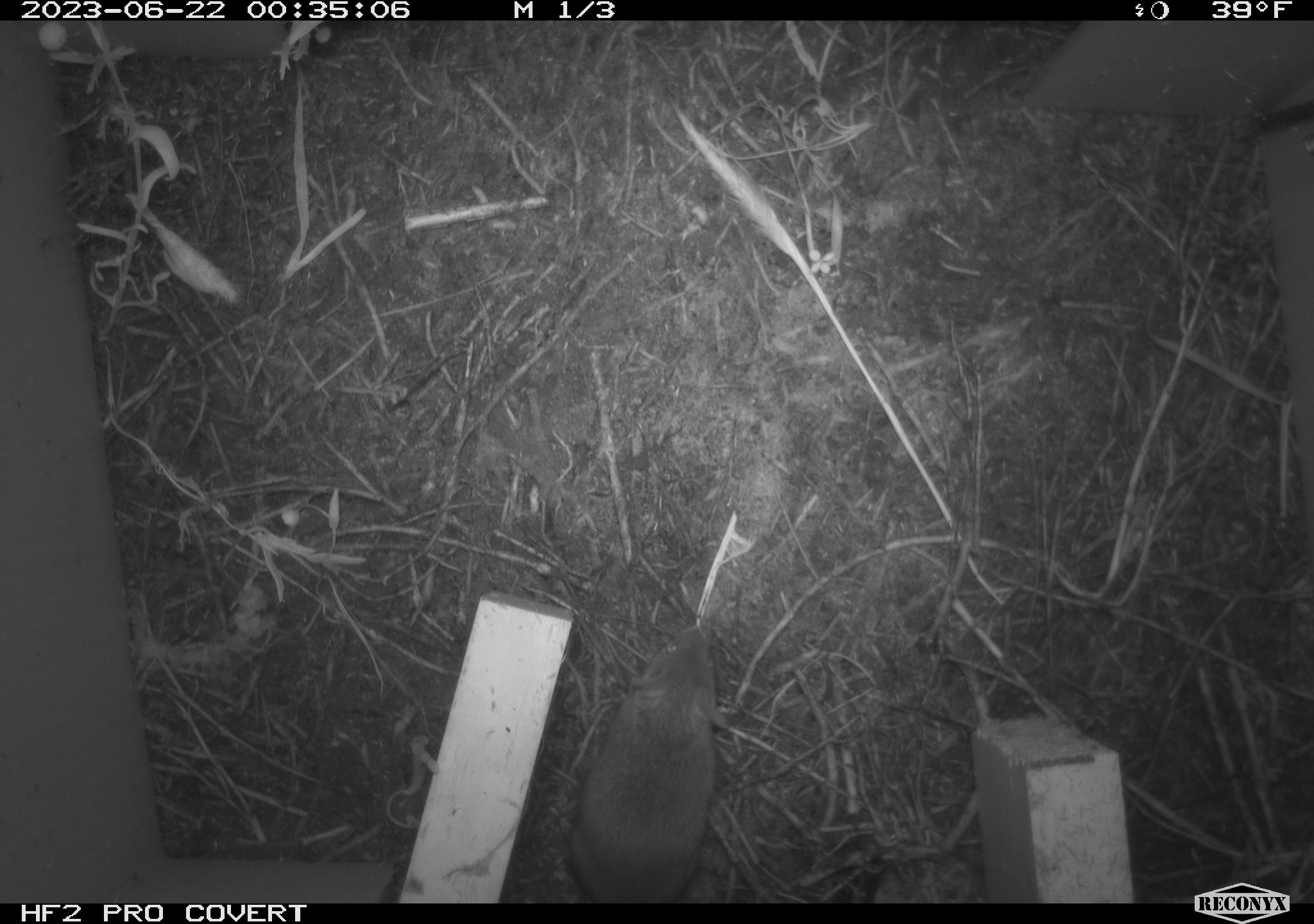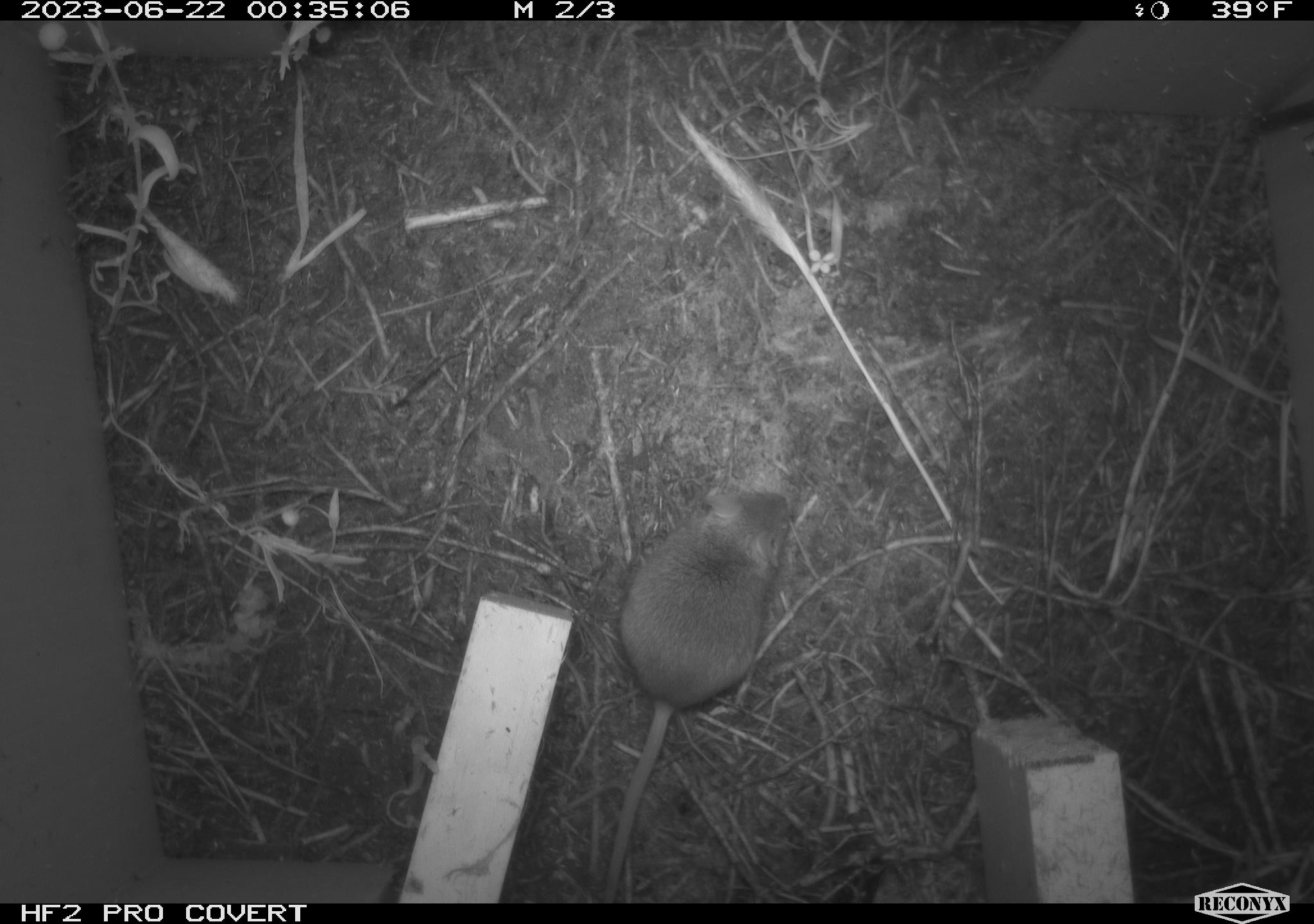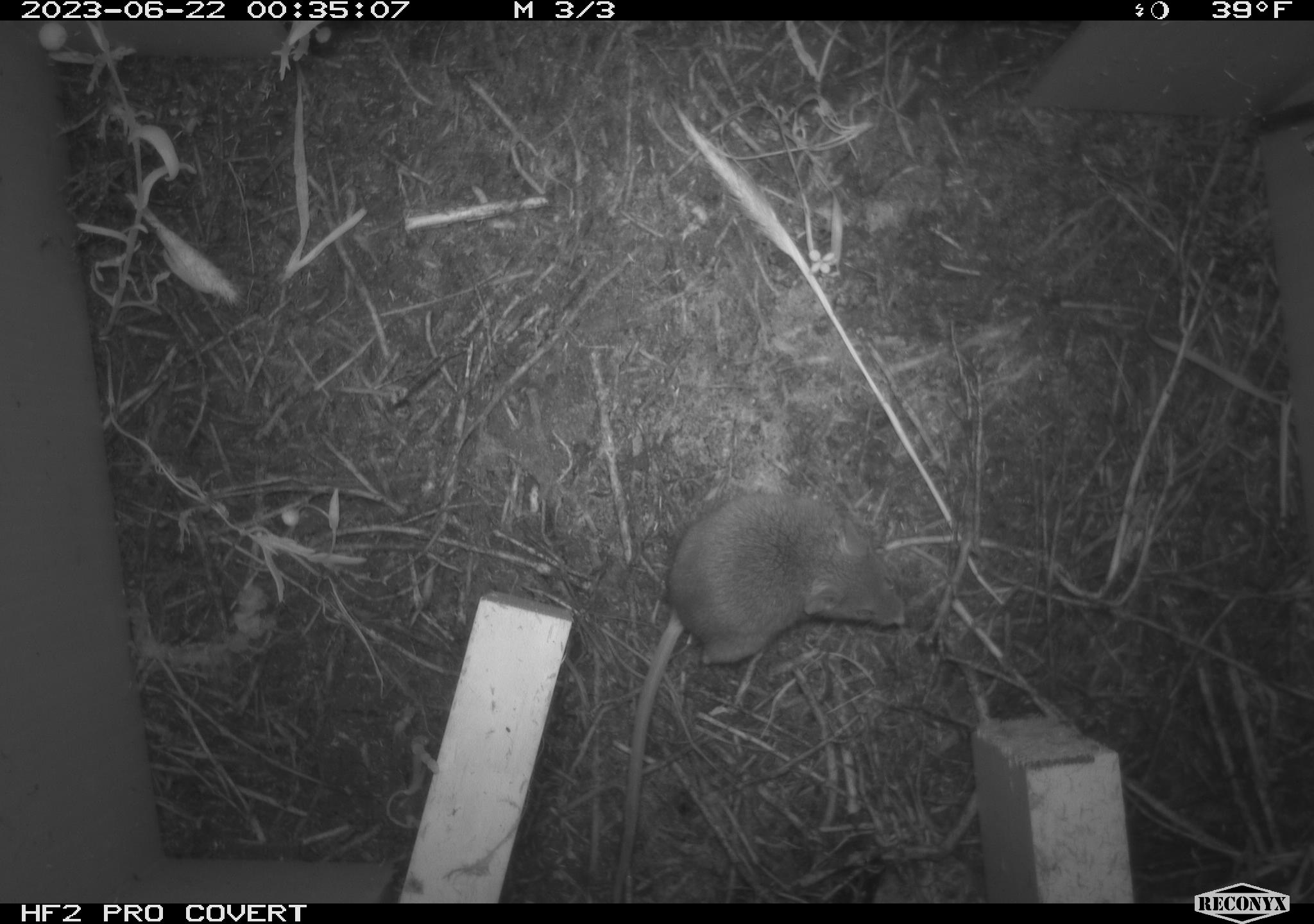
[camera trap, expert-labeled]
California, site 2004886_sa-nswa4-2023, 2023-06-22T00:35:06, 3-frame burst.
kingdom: Animalia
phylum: Chordata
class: Mammalia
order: Rodentia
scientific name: Rodentia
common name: mouse species